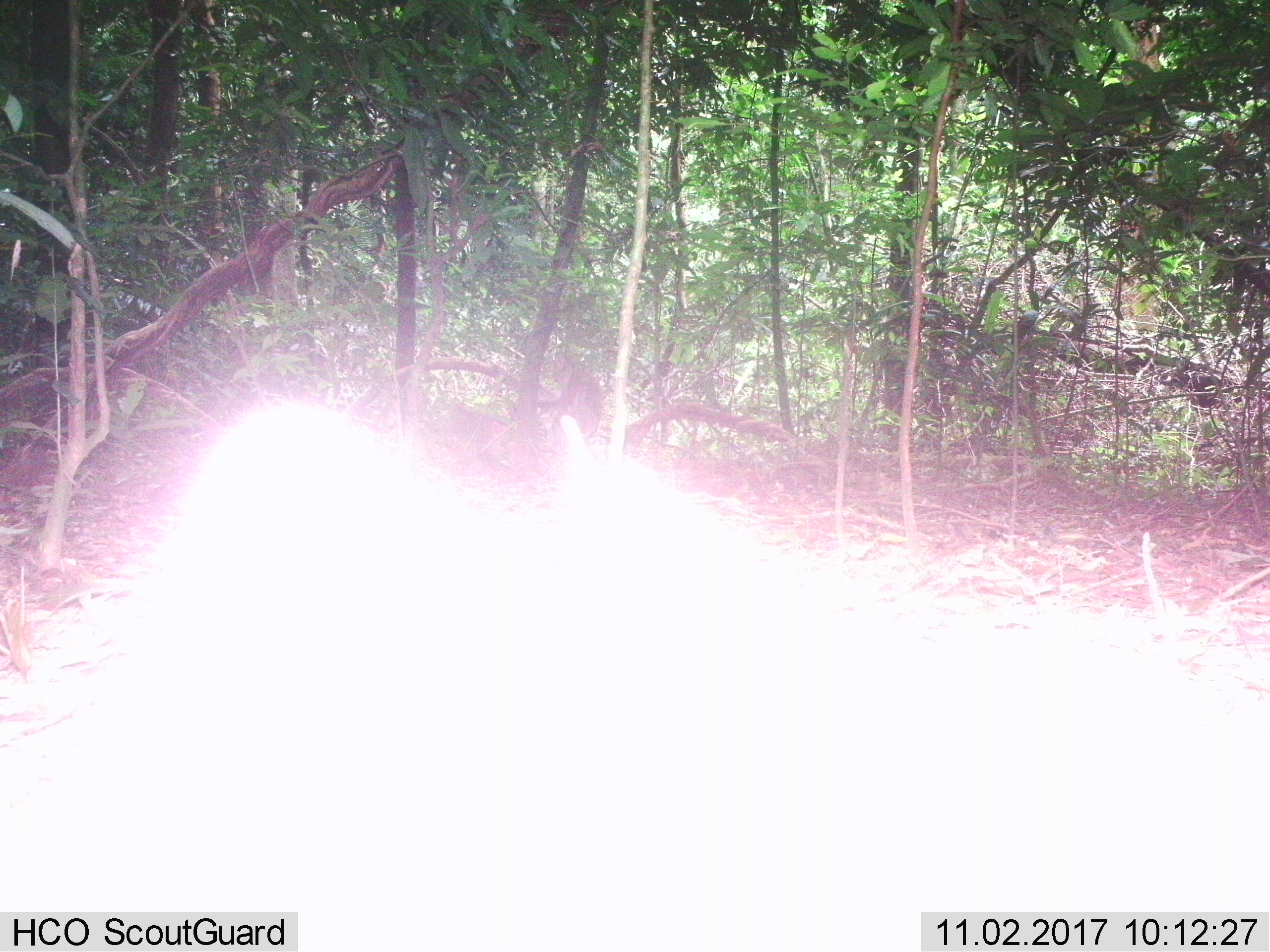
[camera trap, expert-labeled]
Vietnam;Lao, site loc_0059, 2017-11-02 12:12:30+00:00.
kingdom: Animalia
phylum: Chordata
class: Mammalia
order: Primates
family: Cercopithecidae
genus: Macaca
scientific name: Macaca nemestrina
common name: pig-tailed macaque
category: pig tailed macaque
Pig tailed macaque (pig-tailed macaque) (Macaca nemestrina). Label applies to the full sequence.